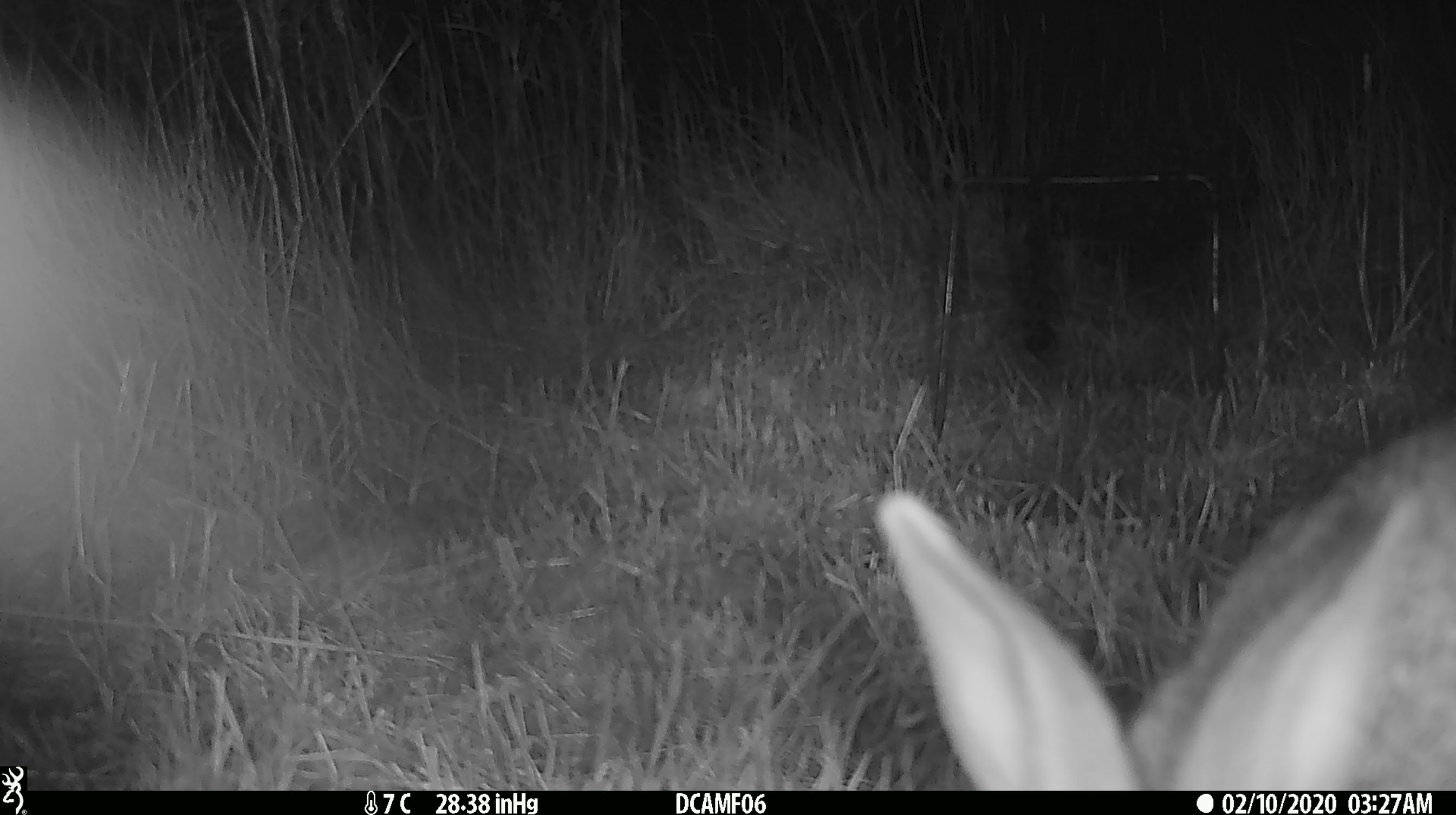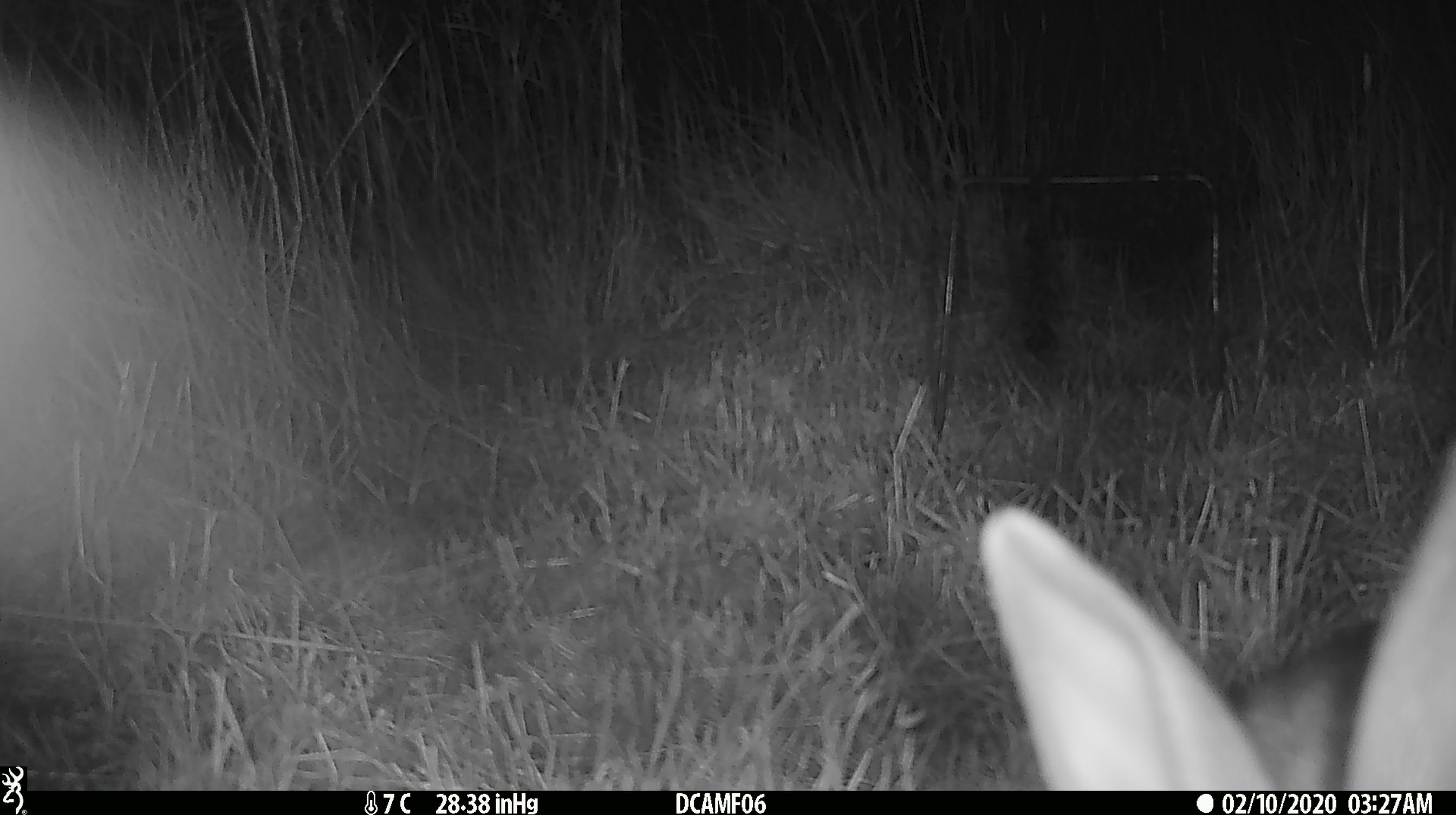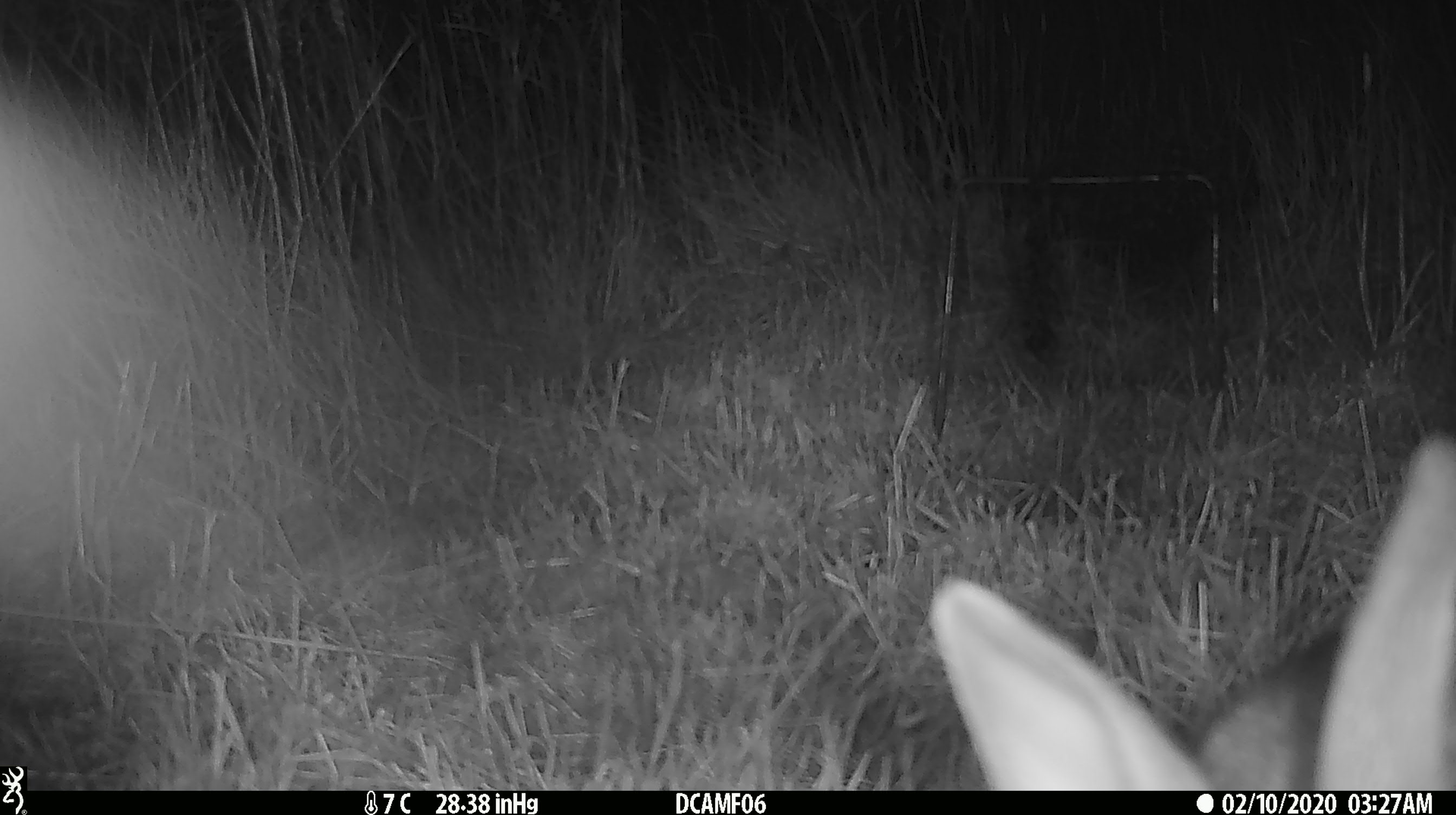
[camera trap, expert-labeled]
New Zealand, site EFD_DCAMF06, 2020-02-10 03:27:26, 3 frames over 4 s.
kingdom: Animalia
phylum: Chordata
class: Mammalia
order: Lagomorpha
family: Leporidae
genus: Oryctolagus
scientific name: Oryctolagus cuniculus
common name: european rabbit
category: rabbit